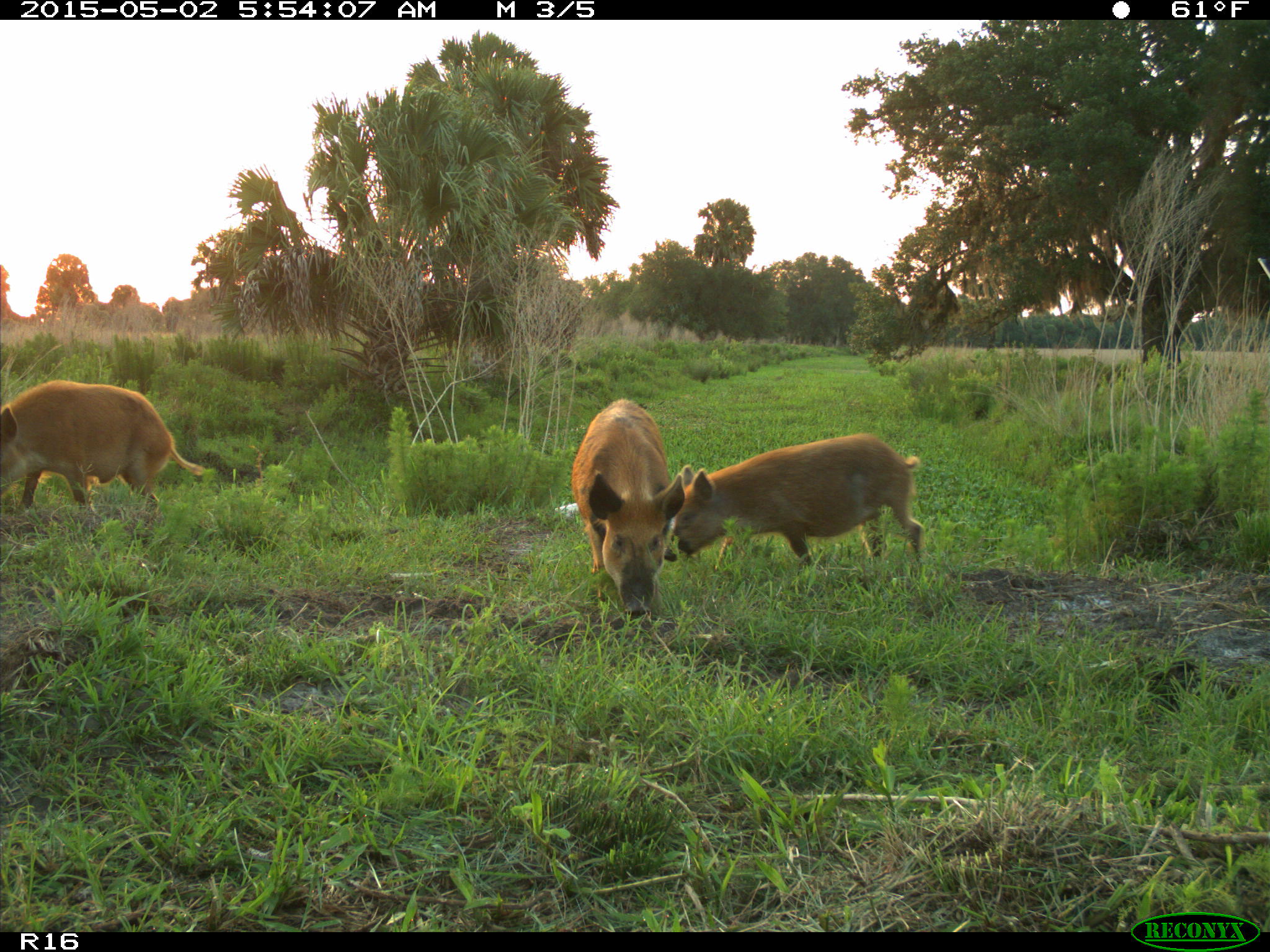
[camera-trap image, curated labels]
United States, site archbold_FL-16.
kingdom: Animalia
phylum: Chordata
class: Mammalia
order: Artiodactyla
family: Suidae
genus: Sus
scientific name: Sus scrofa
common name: wild boar